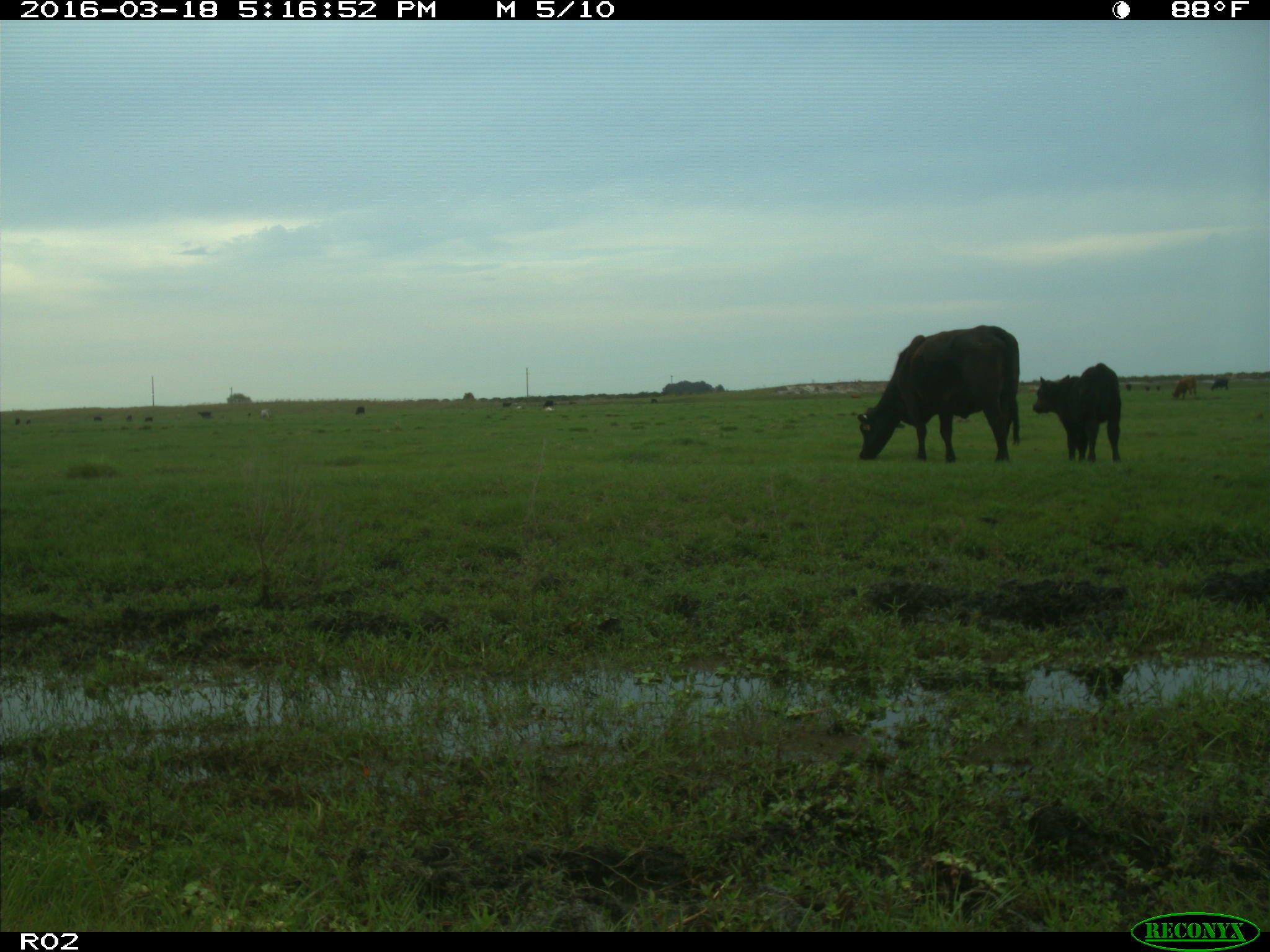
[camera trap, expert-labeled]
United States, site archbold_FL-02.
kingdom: Animalia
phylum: Chordata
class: Mammalia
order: Artiodactyla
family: Bovidae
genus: Bos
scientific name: Bos taurus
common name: domestic cow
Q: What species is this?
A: Bos taurus (domestic cow).